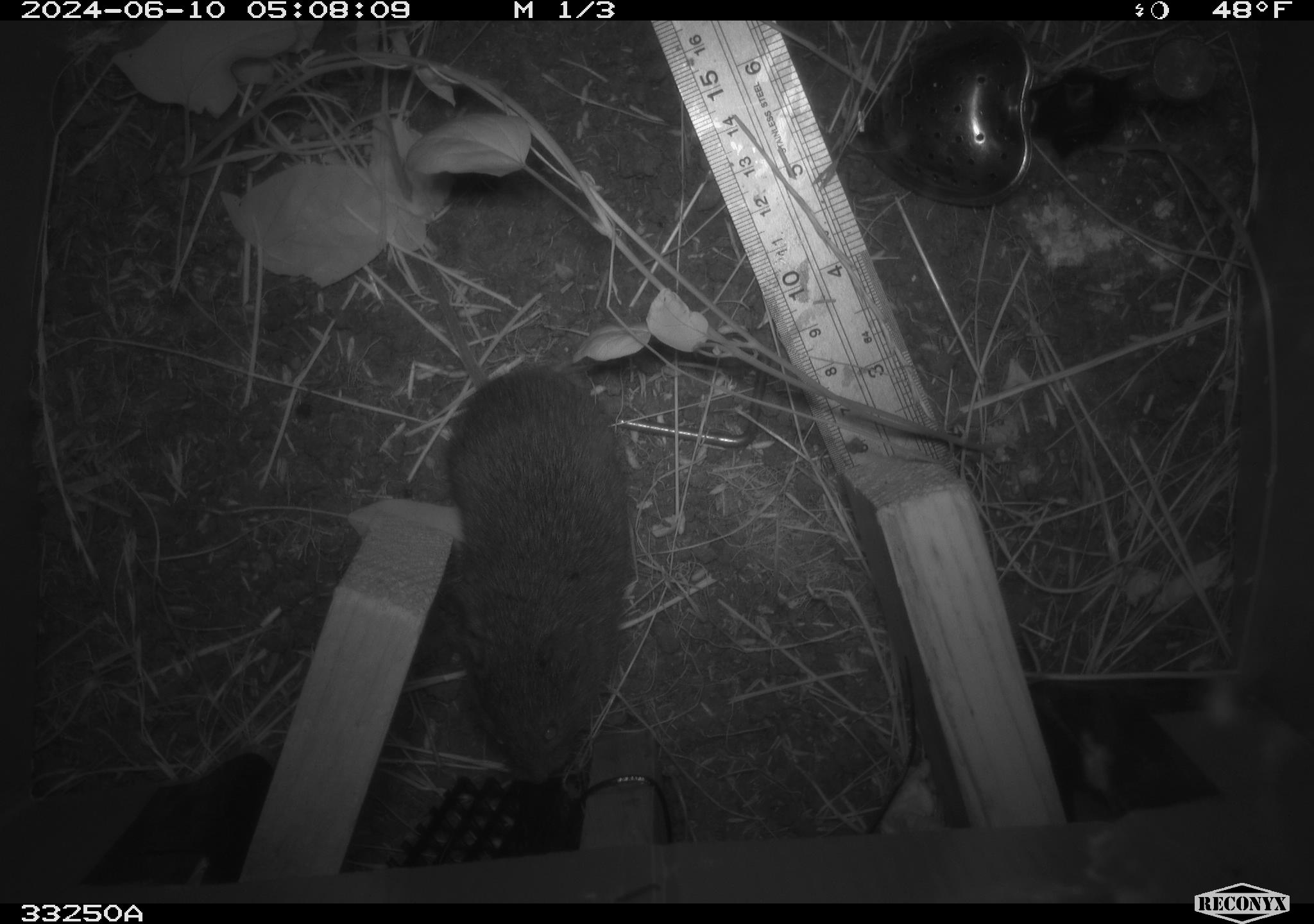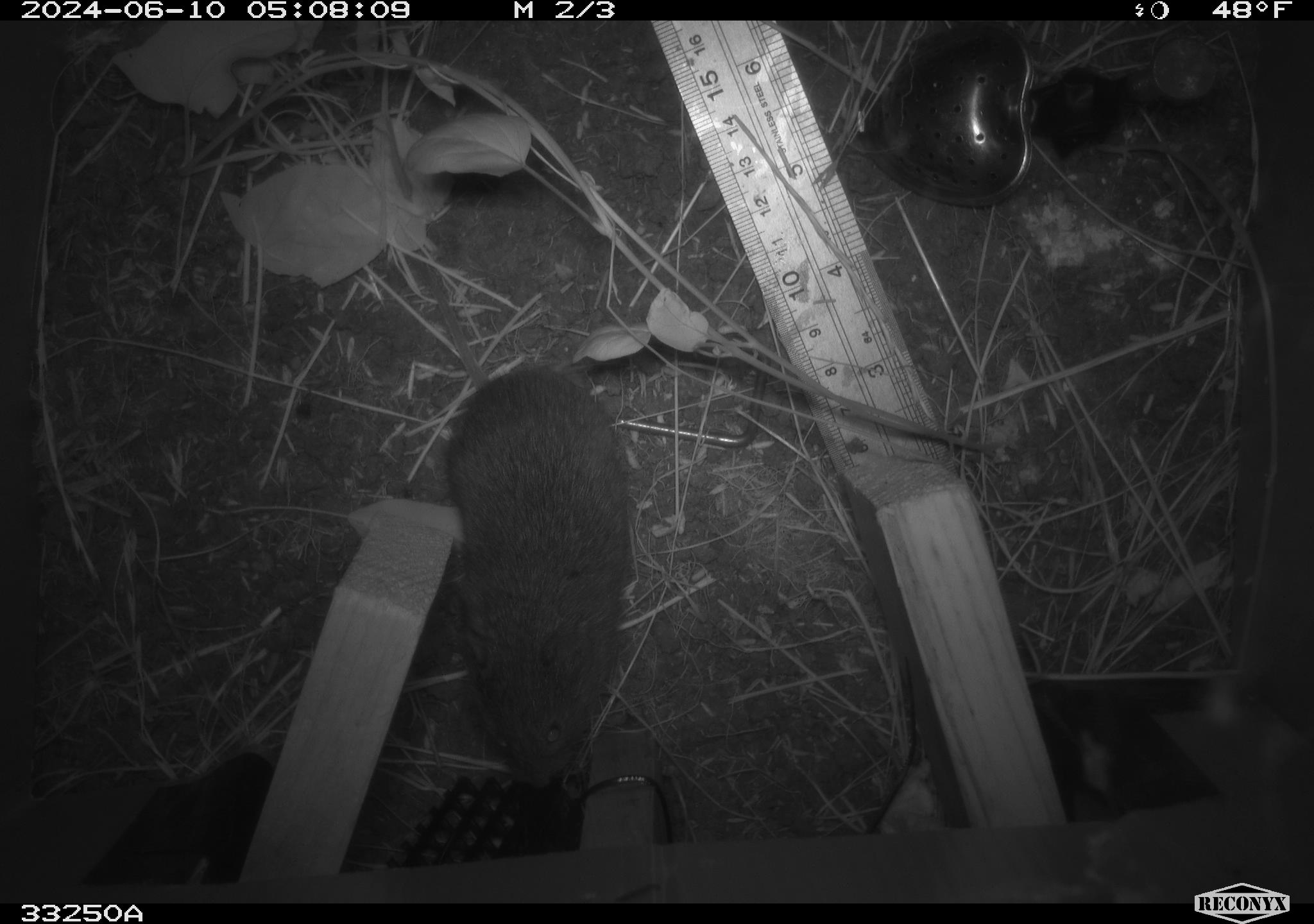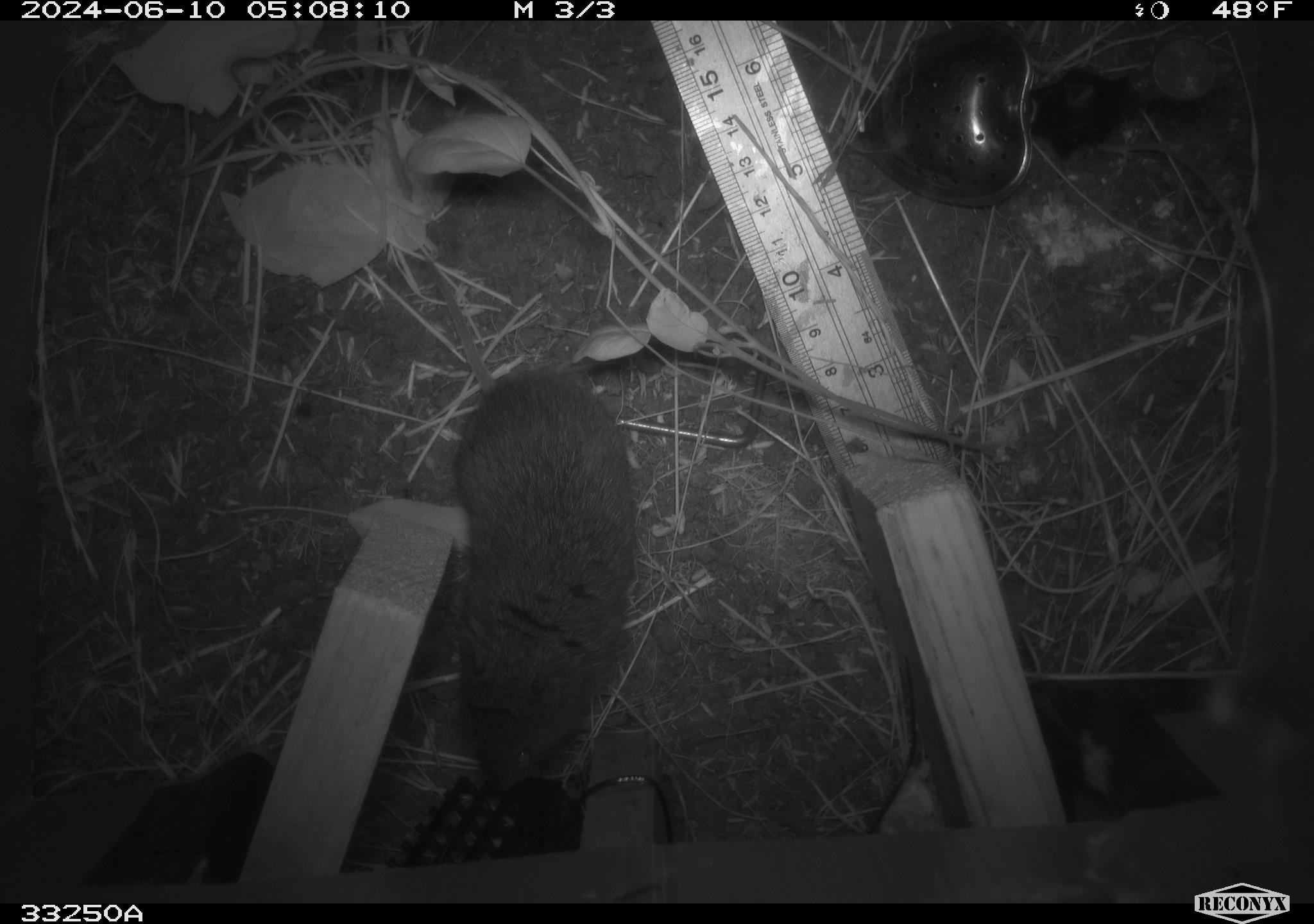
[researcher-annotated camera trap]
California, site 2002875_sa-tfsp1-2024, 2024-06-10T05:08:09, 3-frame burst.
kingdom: Animalia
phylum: Chordata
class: Mammalia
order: Rodentia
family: Cricetidae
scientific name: Arvicolinae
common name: voles, lemmings, and muskrats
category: arvicolinae subfamily